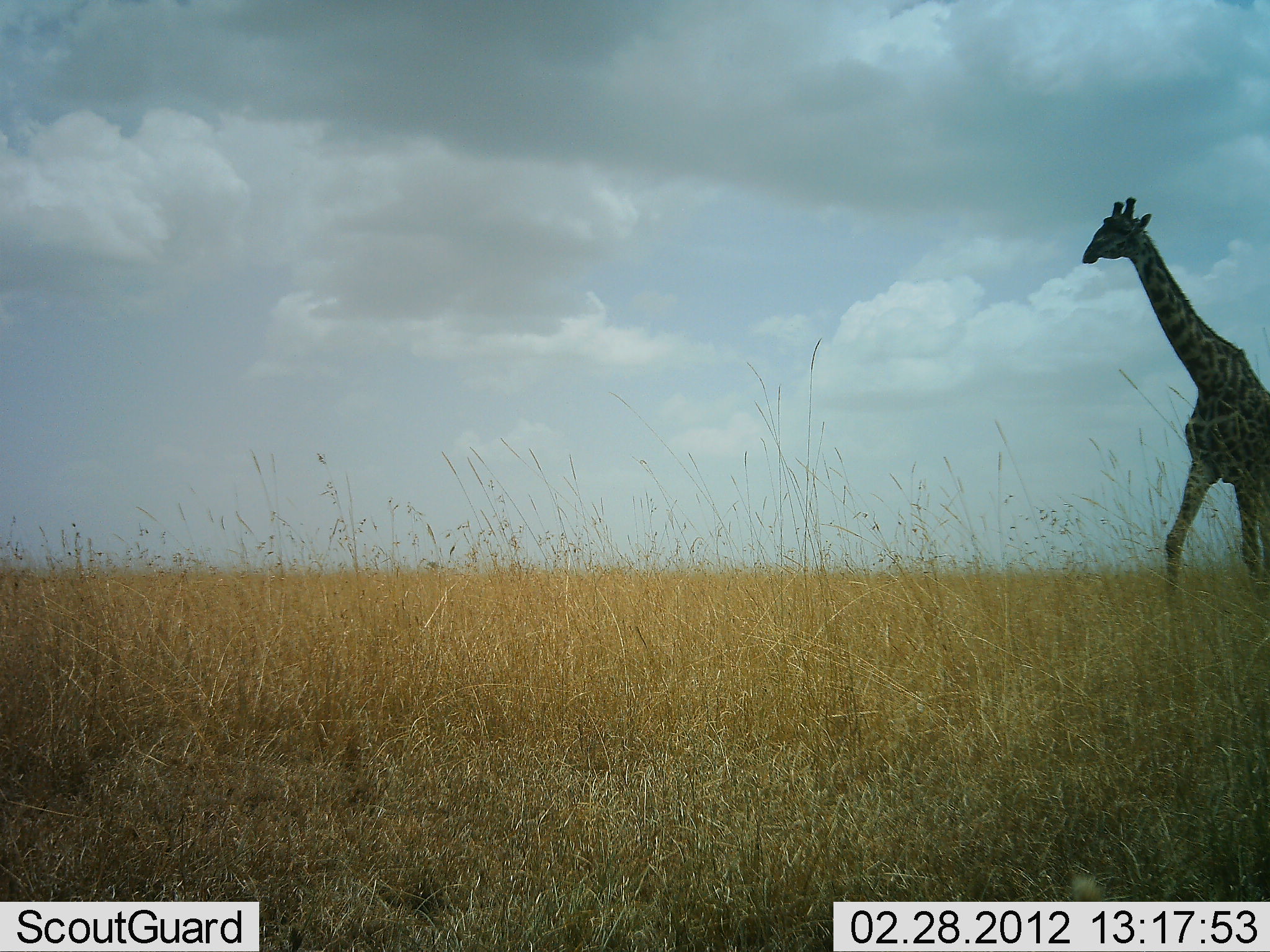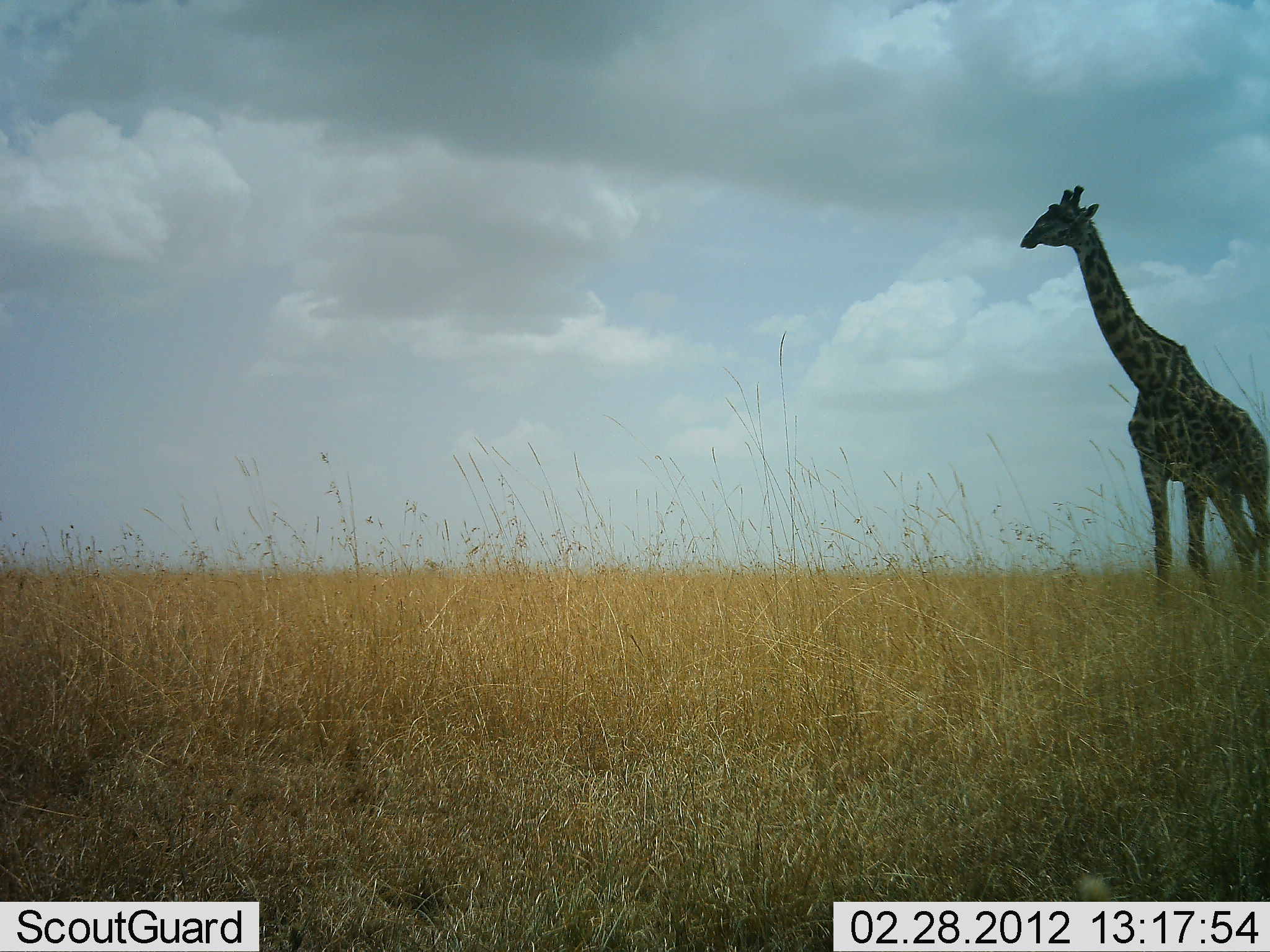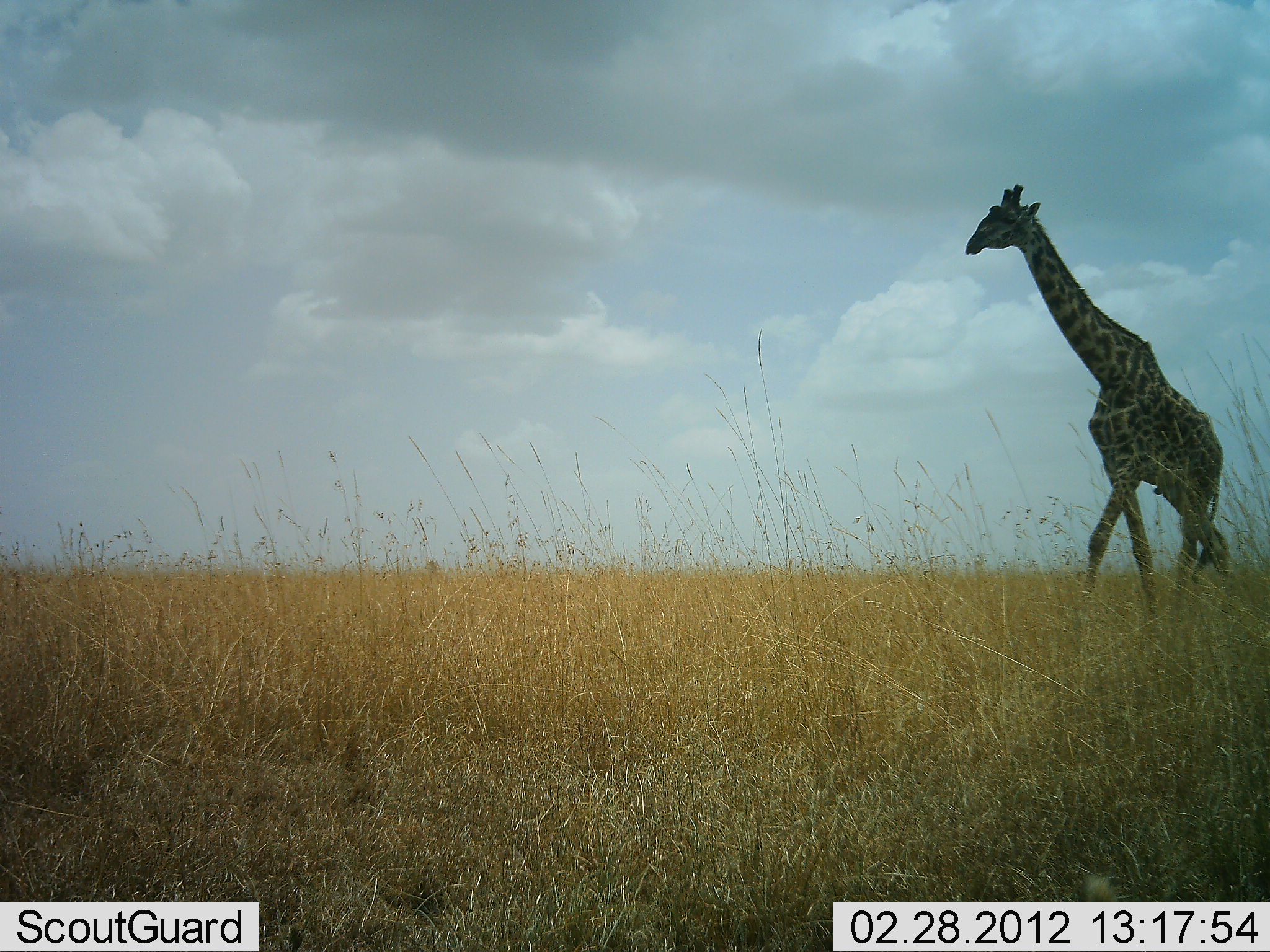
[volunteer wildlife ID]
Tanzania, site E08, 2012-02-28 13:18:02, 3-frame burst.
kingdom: Animalia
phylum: Chordata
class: Mammalia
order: Artiodactyla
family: Giraffidae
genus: Giraffa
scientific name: Giraffa camelopardalis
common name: giraffe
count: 1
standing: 18%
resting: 0%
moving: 82%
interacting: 0%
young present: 0%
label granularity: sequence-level